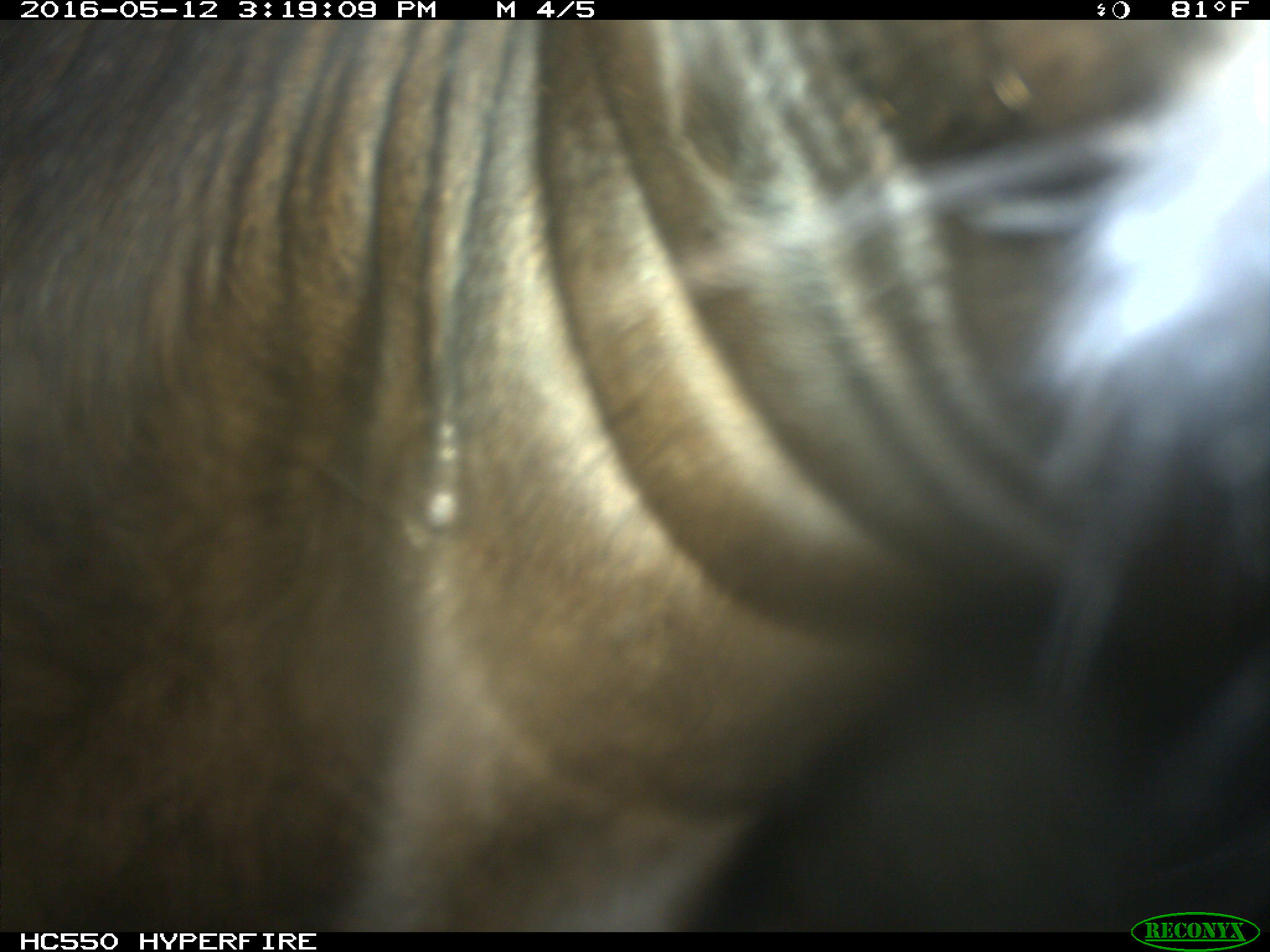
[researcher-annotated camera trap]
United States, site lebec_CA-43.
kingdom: Animalia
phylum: Chordata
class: Mammalia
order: Artiodactyla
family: Bovidae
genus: Bos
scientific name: Bos taurus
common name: domestic cow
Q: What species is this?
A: Bos taurus (domestic cow).